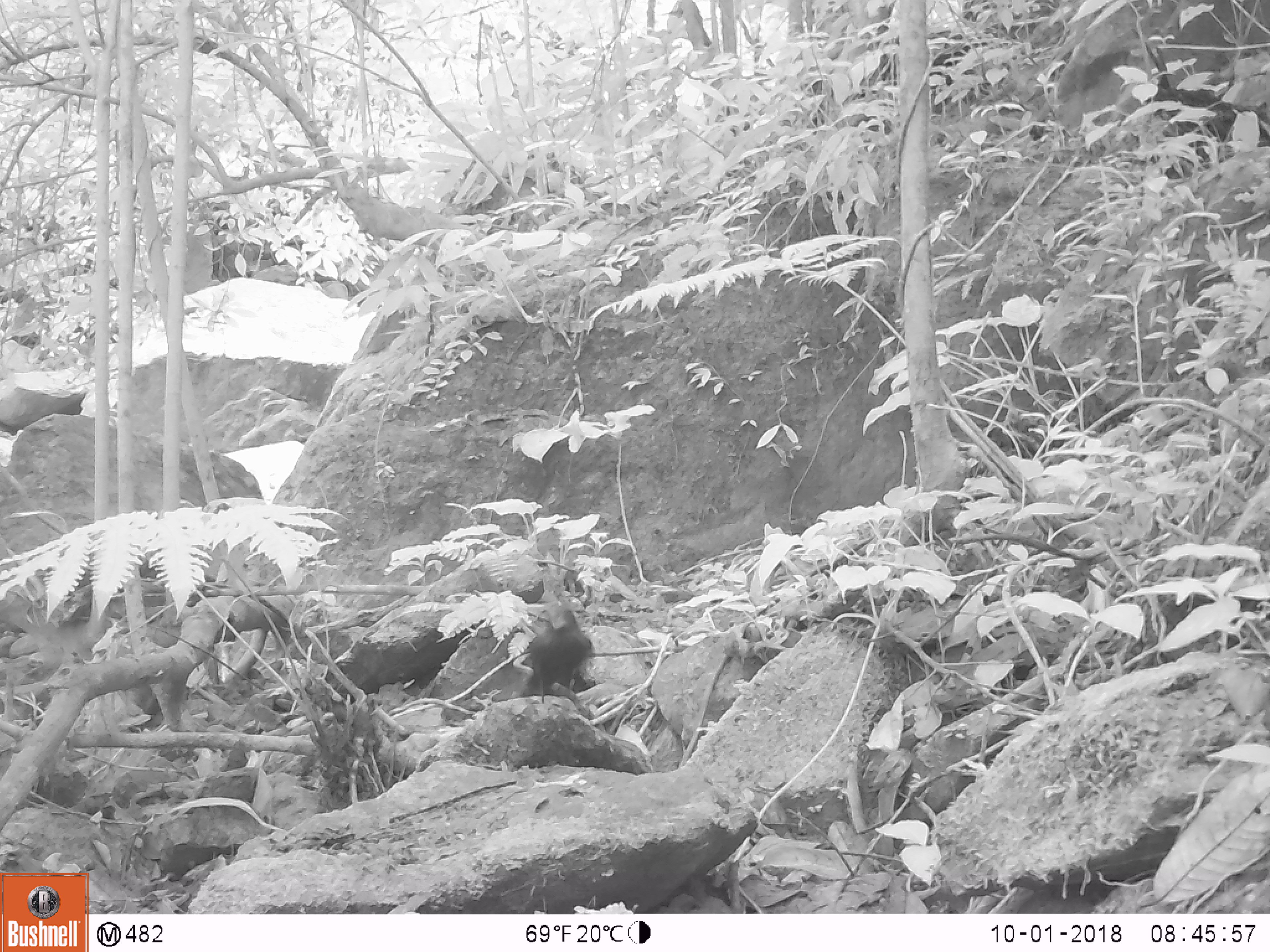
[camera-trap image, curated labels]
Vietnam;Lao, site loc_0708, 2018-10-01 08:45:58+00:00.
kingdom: Animalia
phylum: Chordata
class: Aves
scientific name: Aves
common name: bird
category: unidentified bird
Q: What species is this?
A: Unidentified bird (bird) (Aves).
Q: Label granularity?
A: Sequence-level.